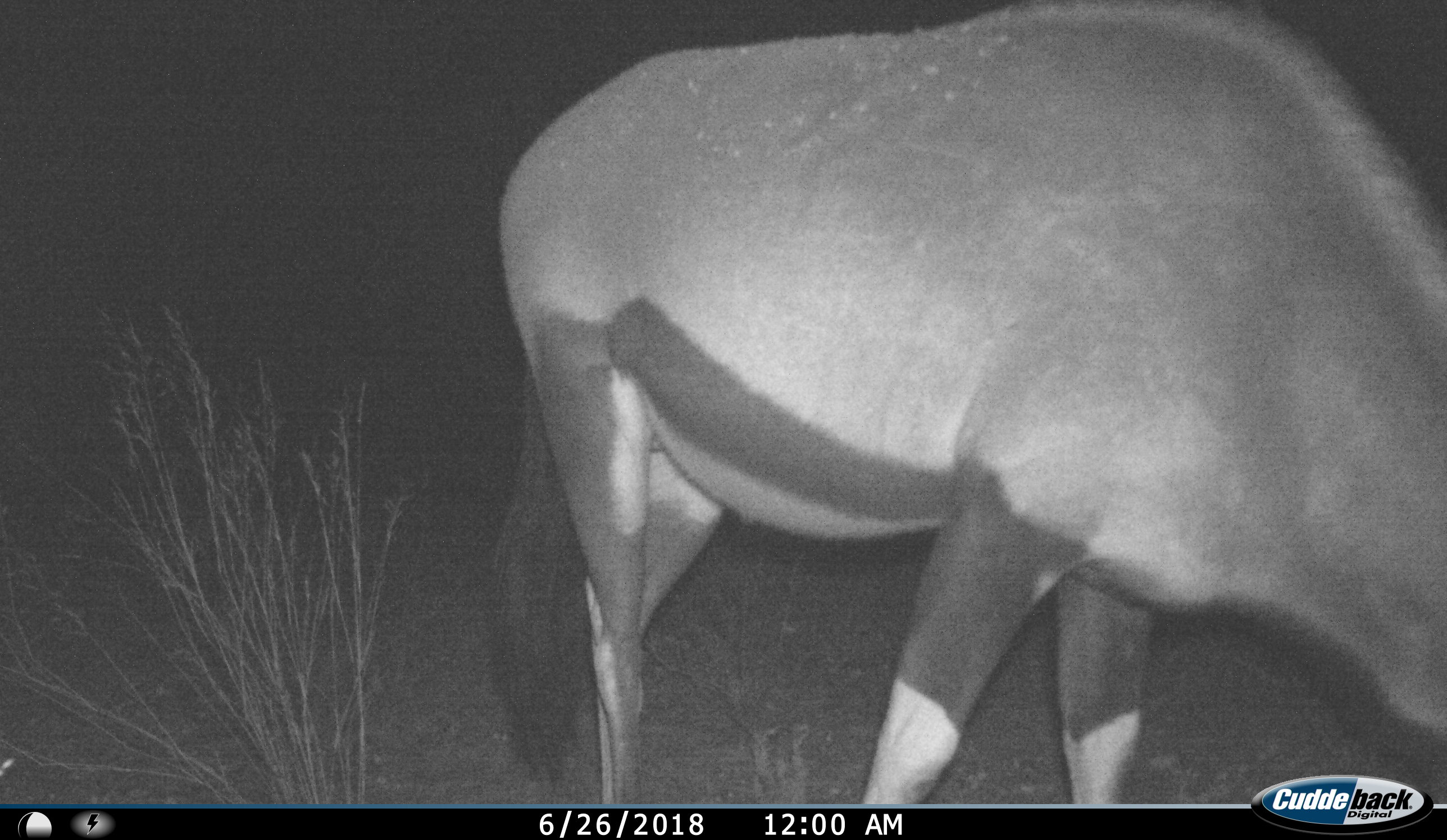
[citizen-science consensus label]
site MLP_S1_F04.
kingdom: Animalia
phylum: Chordata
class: Mammalia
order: Artiodactyla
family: Bovidae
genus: Oryx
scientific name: Oryx gazella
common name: gemsbok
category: oryx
Oryx (gemsbok) (Oryx gazella), count 1. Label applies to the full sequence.